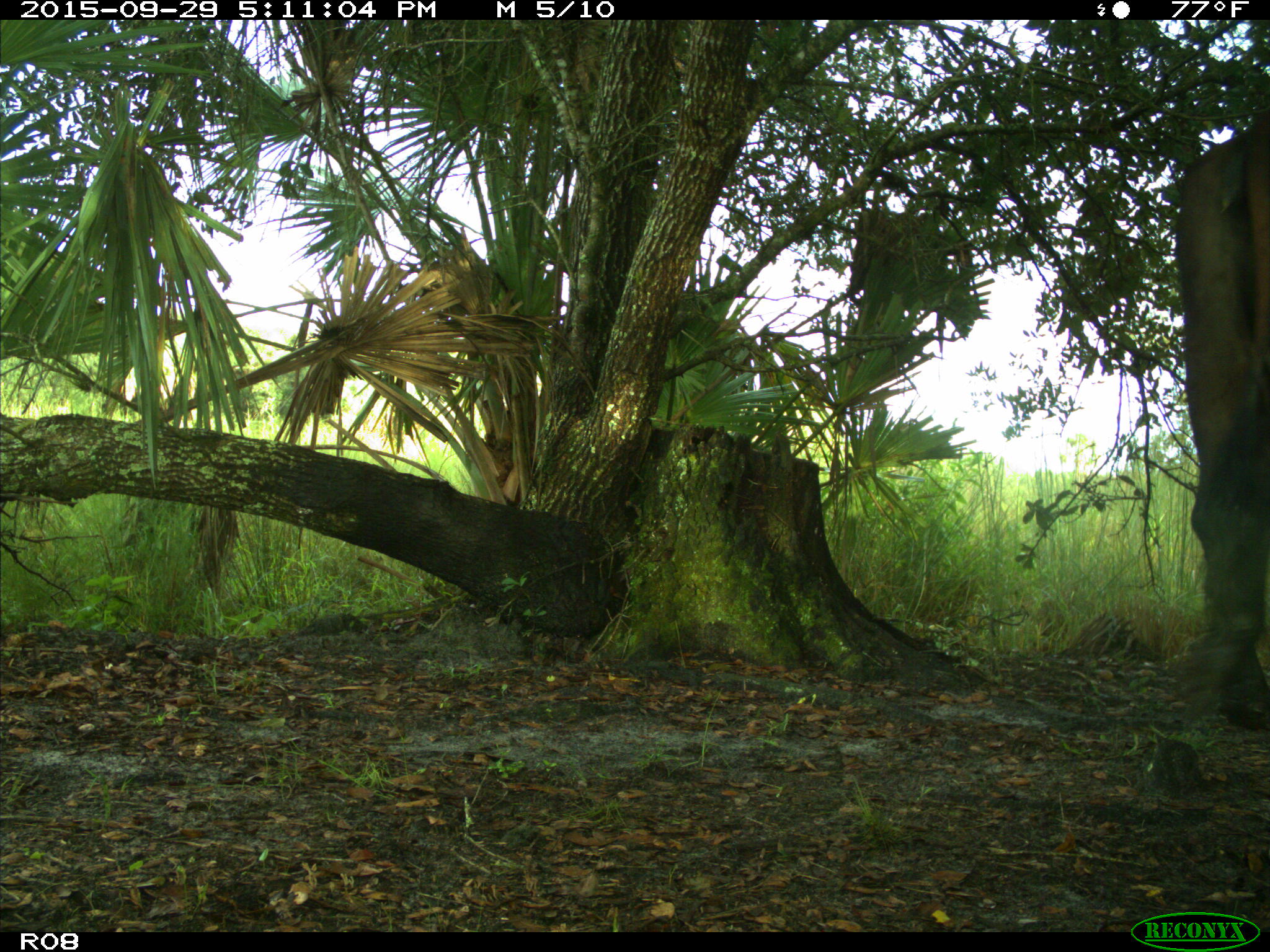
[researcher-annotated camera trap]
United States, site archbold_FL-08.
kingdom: Animalia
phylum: Chordata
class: Mammalia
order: Artiodactyla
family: Bovidae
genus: Bos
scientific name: Bos taurus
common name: domestic cow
Bos taurus (domestic cow).